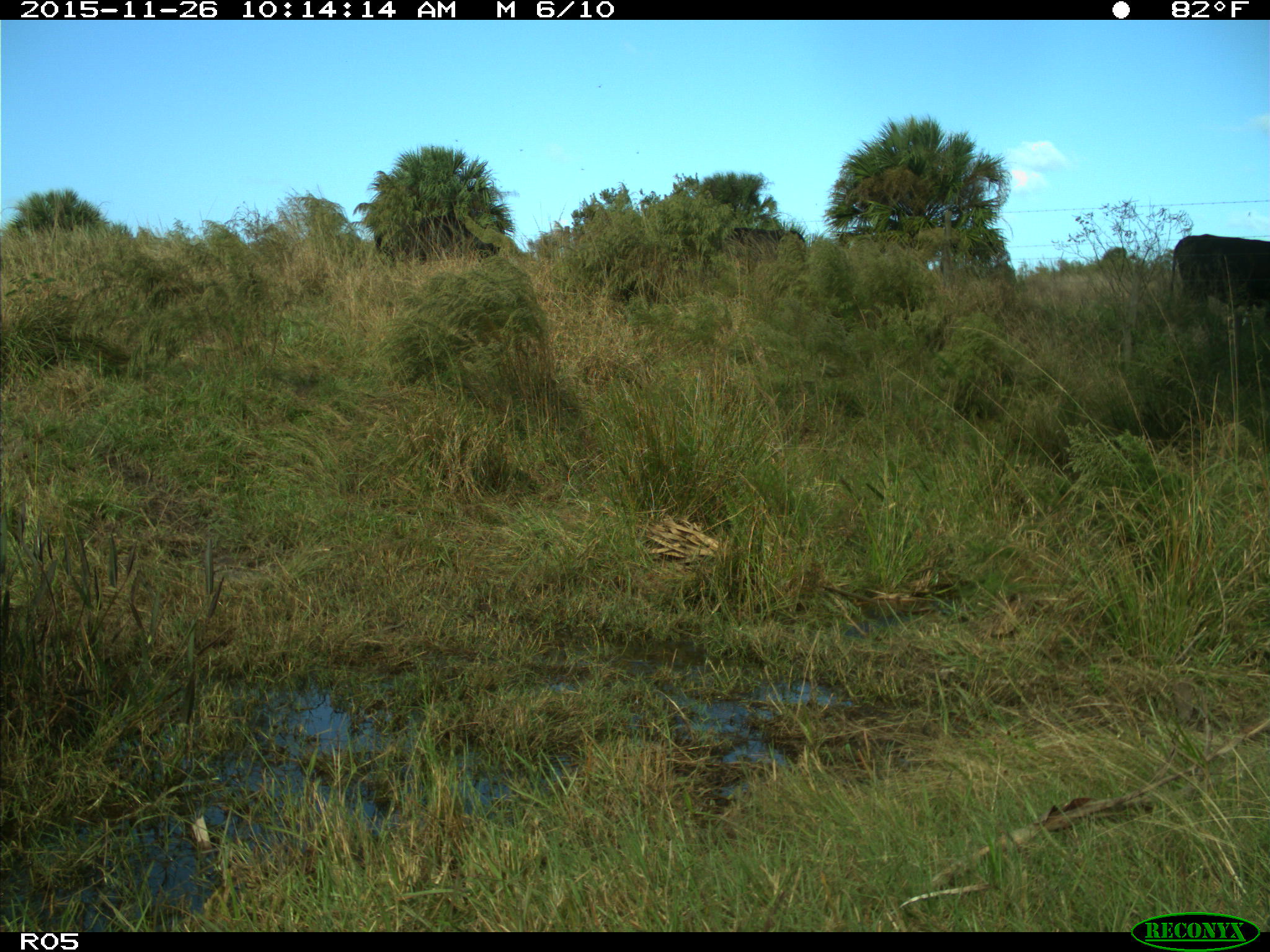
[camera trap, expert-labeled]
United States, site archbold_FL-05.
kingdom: Animalia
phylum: Chordata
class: Mammalia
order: Artiodactyla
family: Bovidae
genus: Bos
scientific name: Bos taurus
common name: domestic cow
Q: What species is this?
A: Bos taurus (domestic cow).